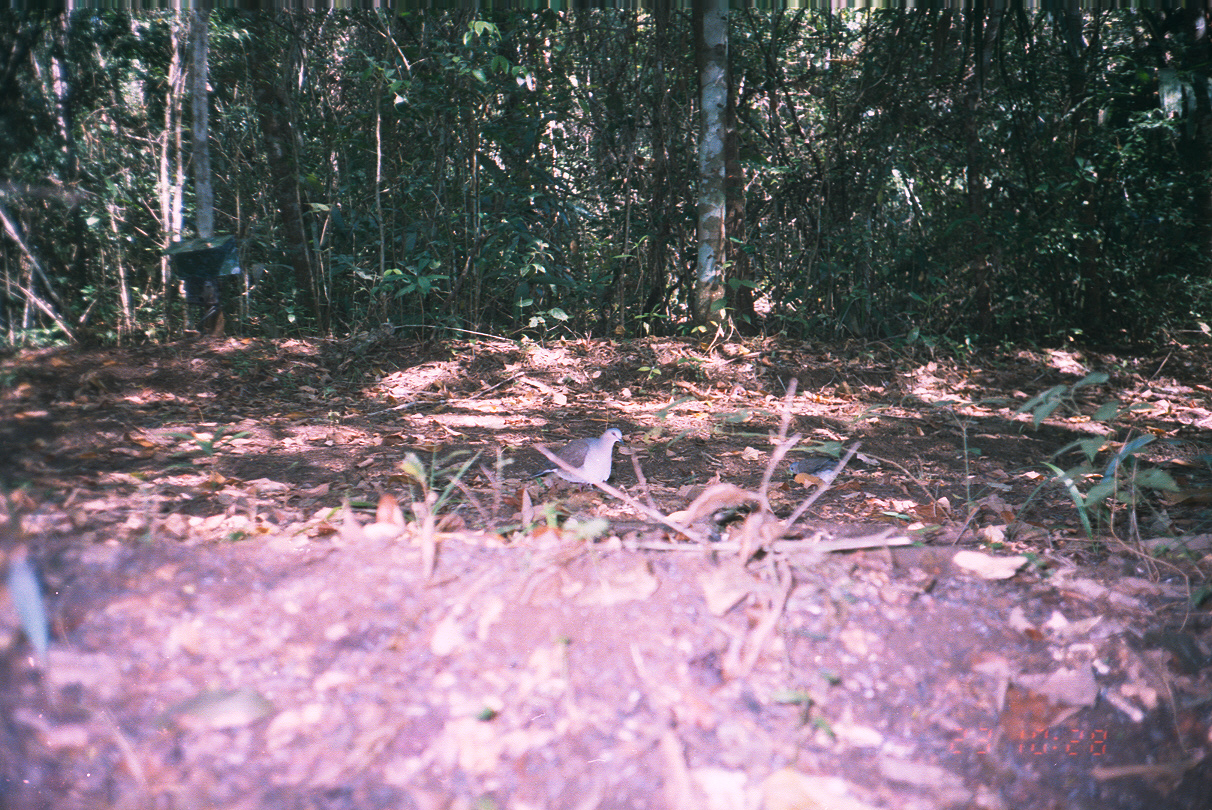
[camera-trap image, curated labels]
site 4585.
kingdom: Animalia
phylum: Chordata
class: Aves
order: Columbiformes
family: Columbidae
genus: Leptotila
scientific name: Leptotila verreauxi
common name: white-tipped dove